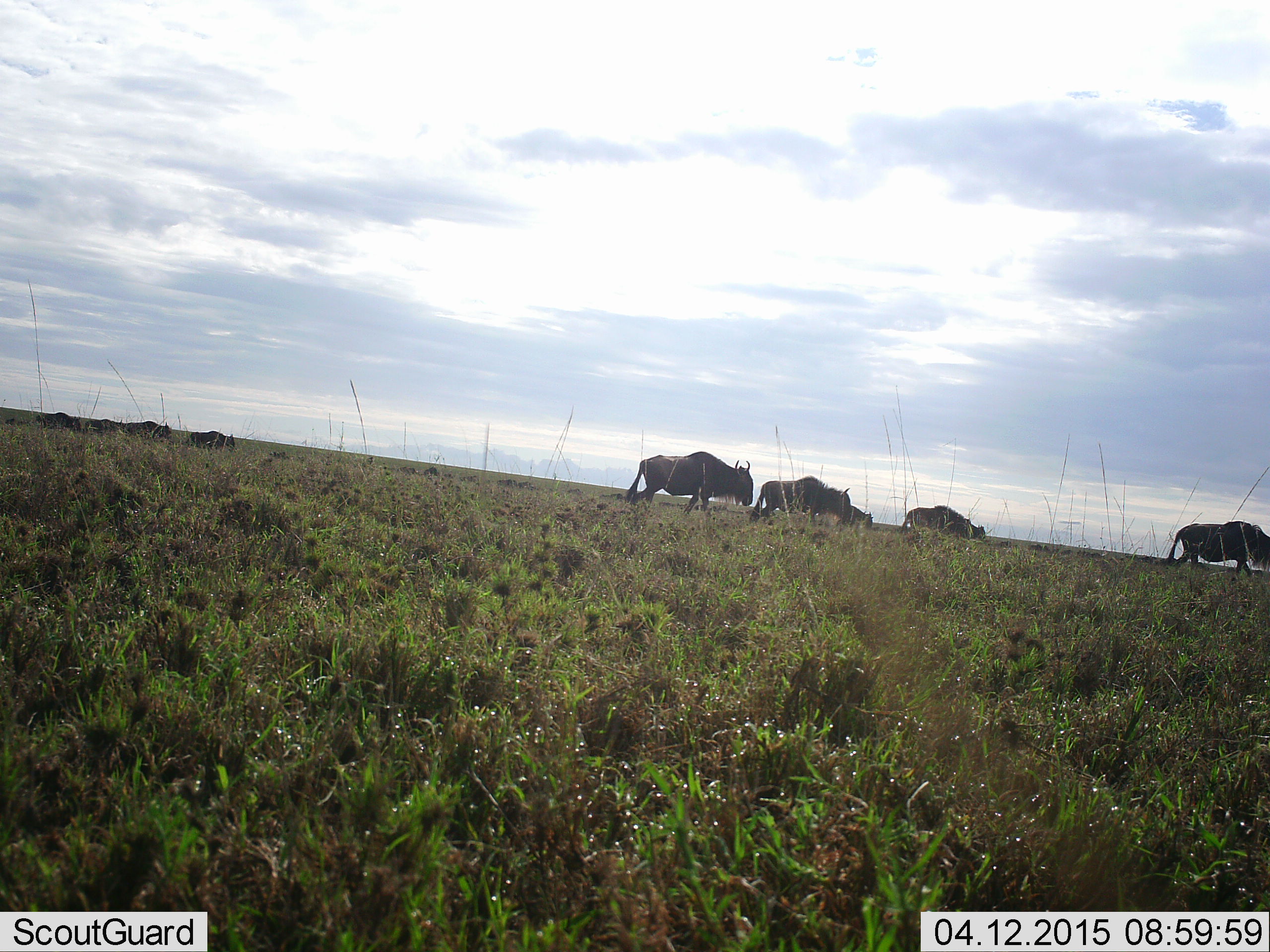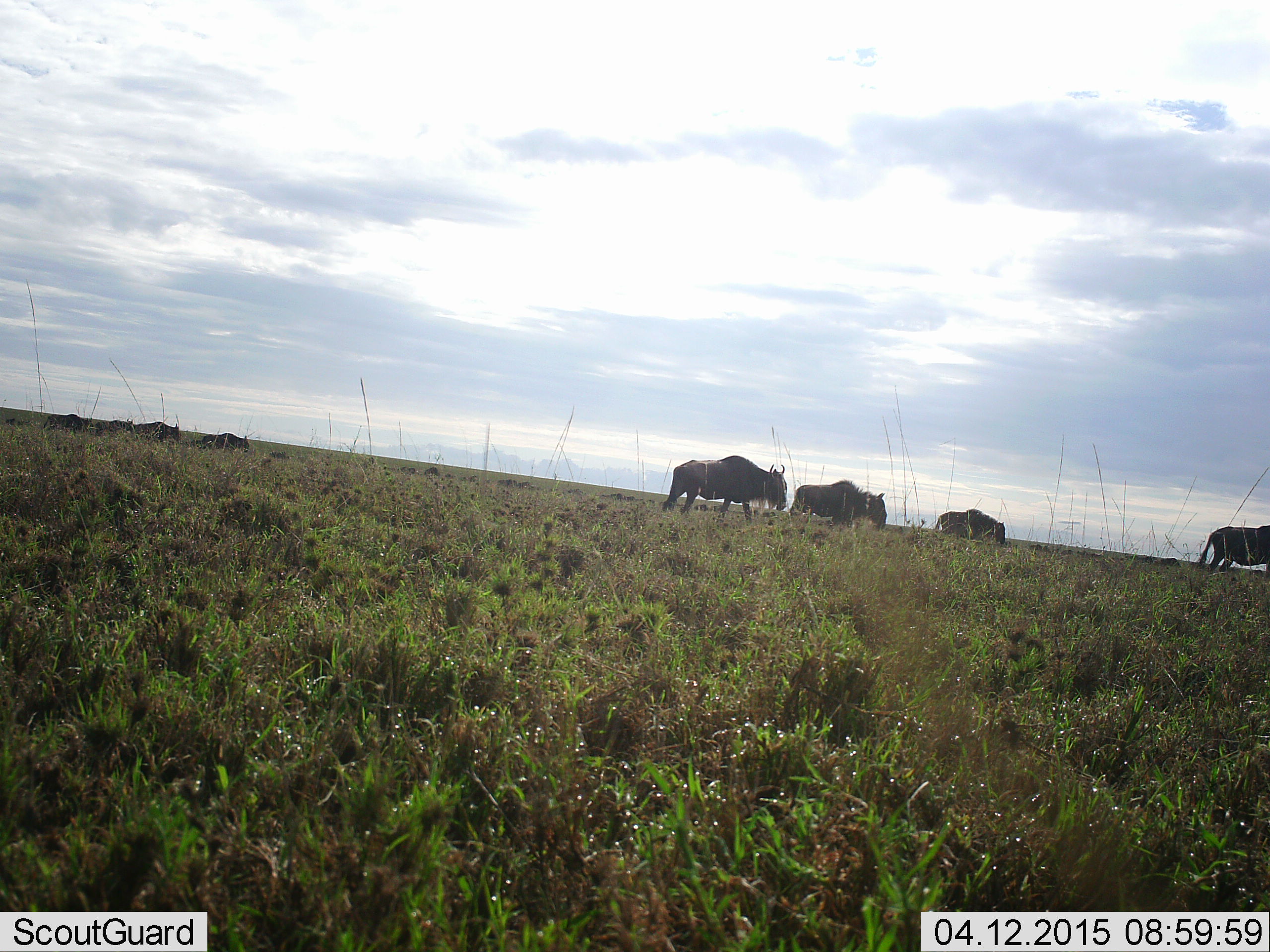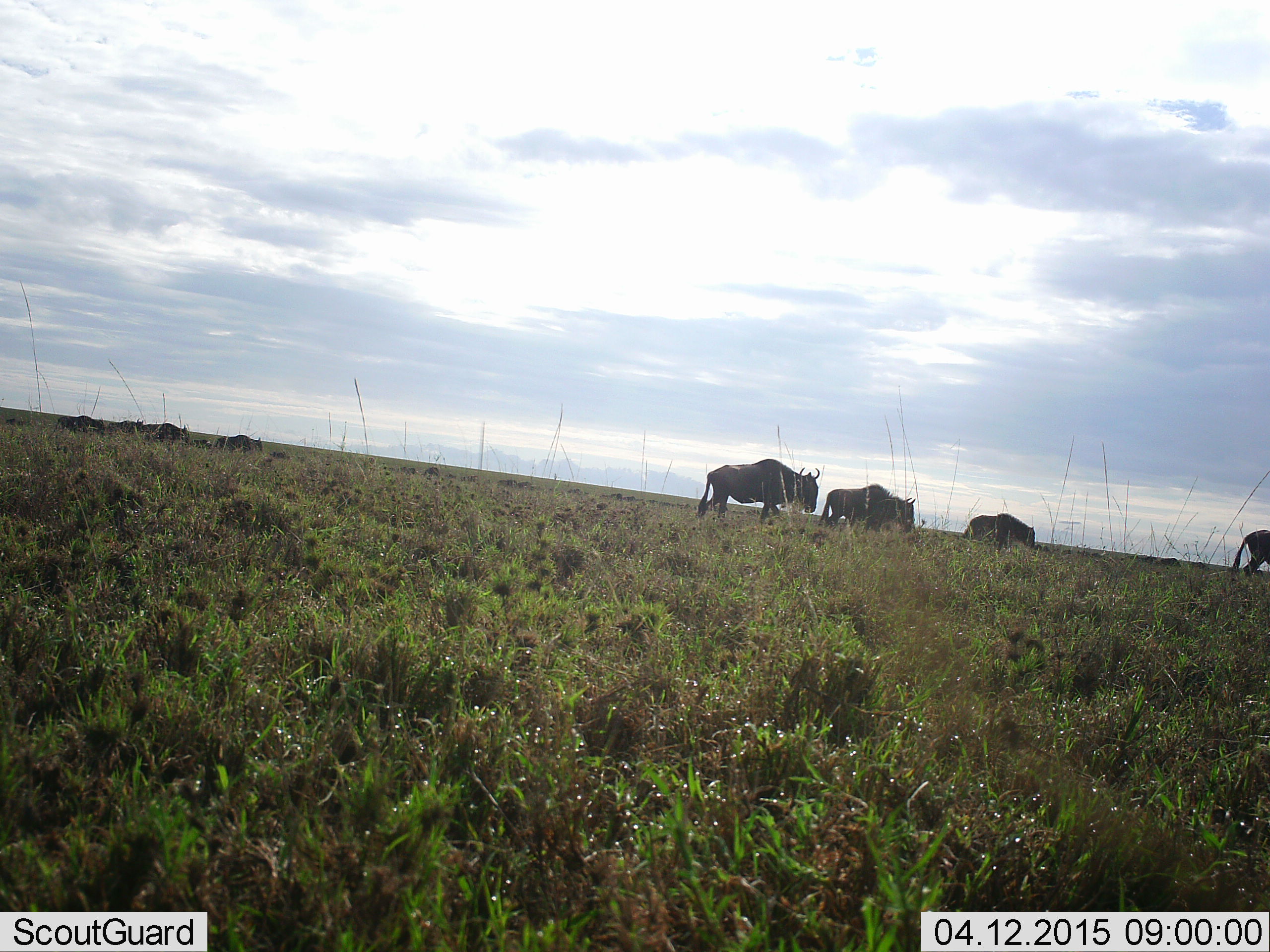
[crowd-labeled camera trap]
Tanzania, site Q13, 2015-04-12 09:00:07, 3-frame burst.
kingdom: Animalia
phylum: Chordata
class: Mammalia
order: Artiodactyla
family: Bovidae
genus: Connochaetes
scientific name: Connochaetes taurinus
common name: blue wildebeest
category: wildebeest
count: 9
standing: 0%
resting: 0%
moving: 100%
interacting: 0%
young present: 0%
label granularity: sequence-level